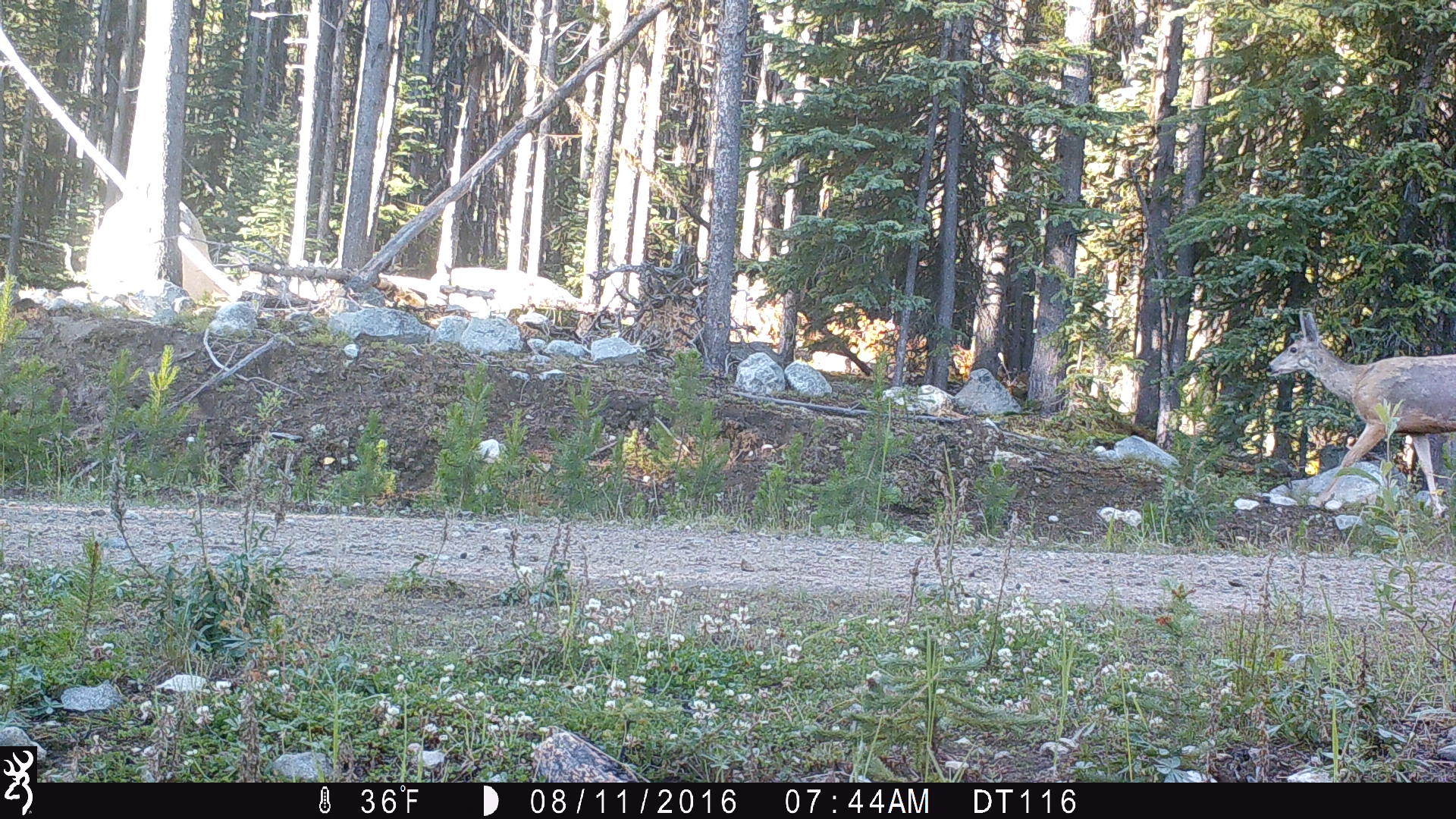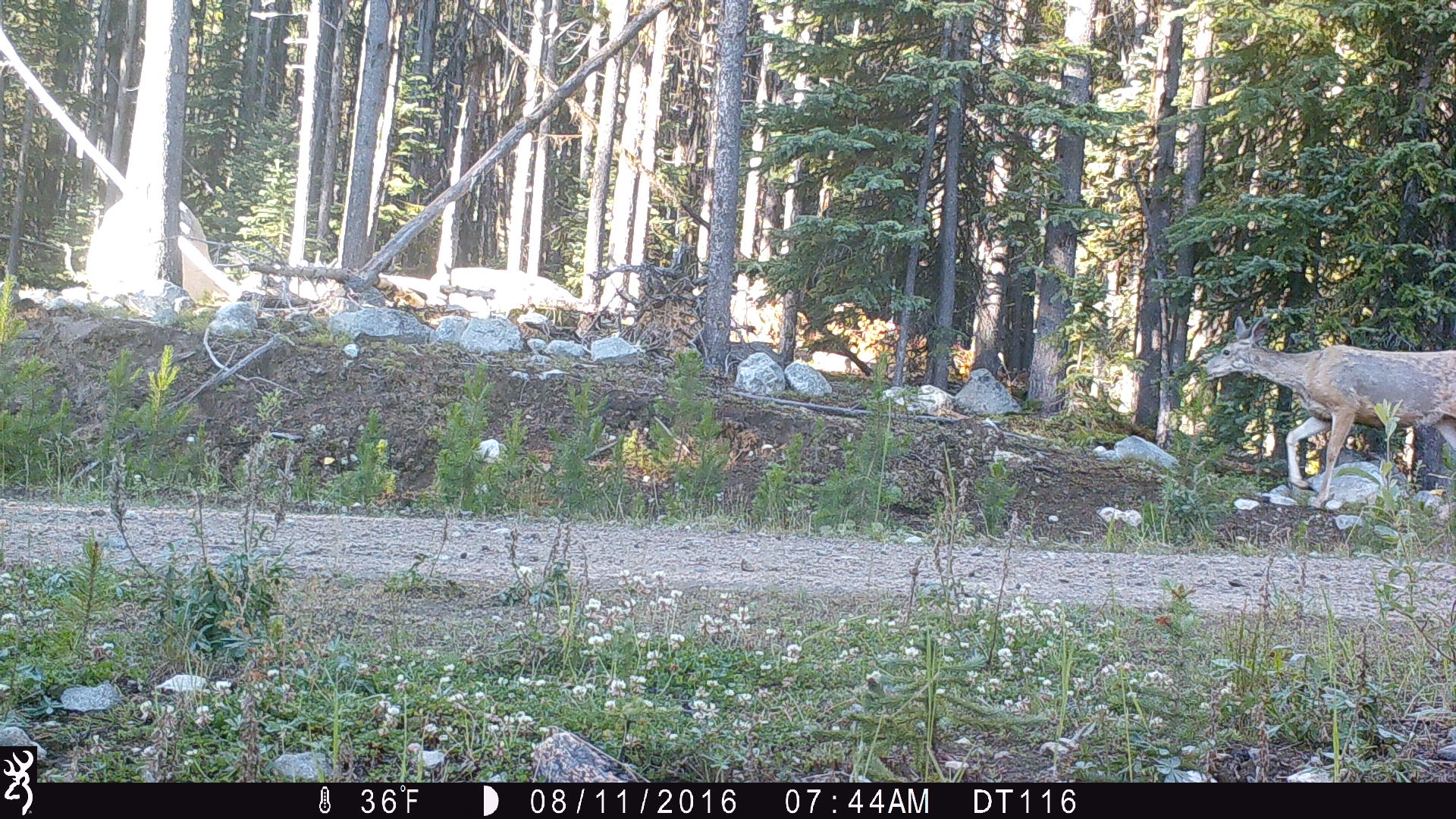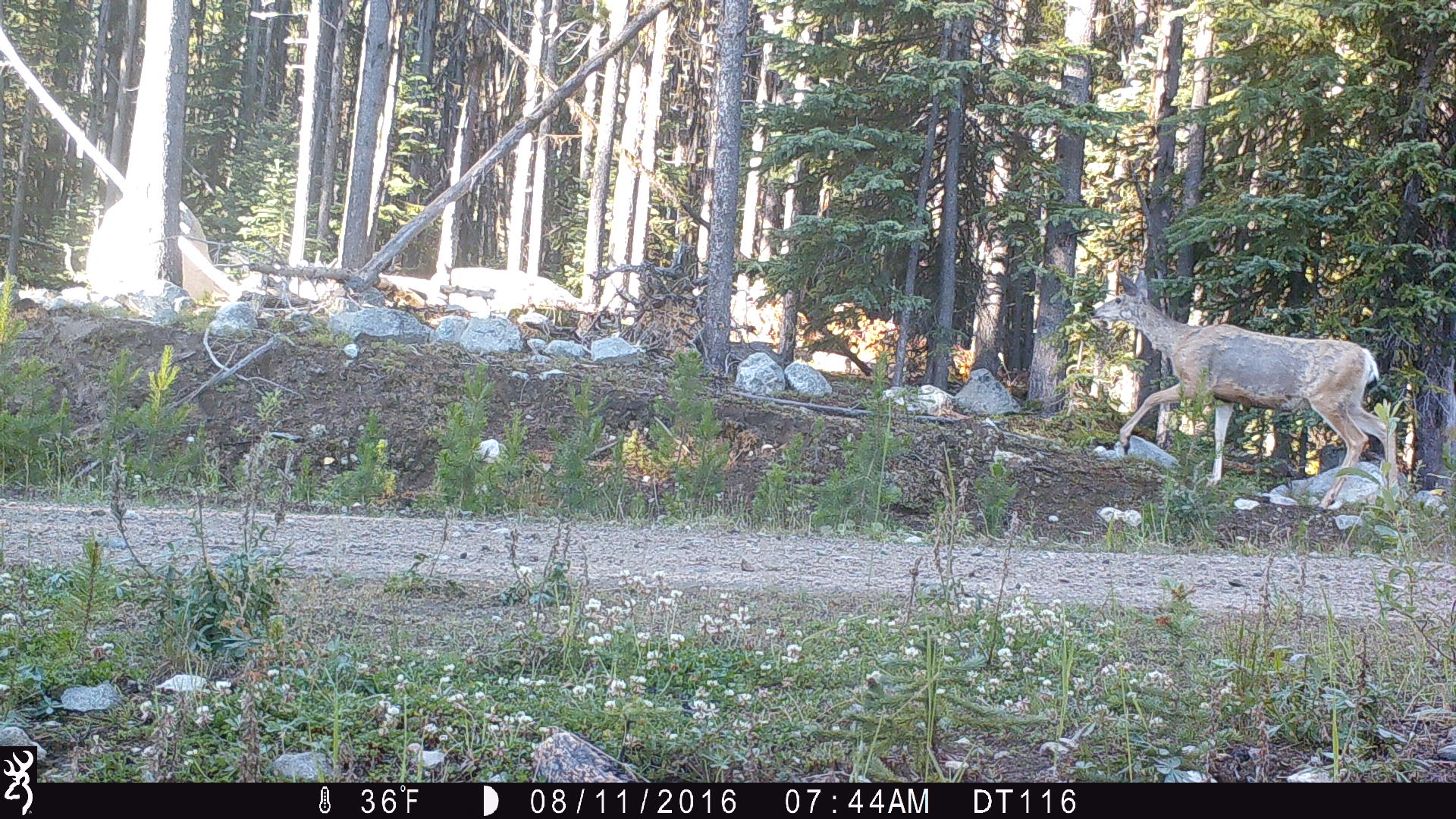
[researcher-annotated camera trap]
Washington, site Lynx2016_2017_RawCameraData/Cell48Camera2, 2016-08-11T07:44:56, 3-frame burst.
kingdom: Animalia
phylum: Chordata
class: Mammalia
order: Artiodactyla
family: Cervidae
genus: Odocoileus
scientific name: Odocoileus hemionus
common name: mule deer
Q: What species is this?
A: Odocoileus hemionus (mule deer).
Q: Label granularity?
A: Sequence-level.